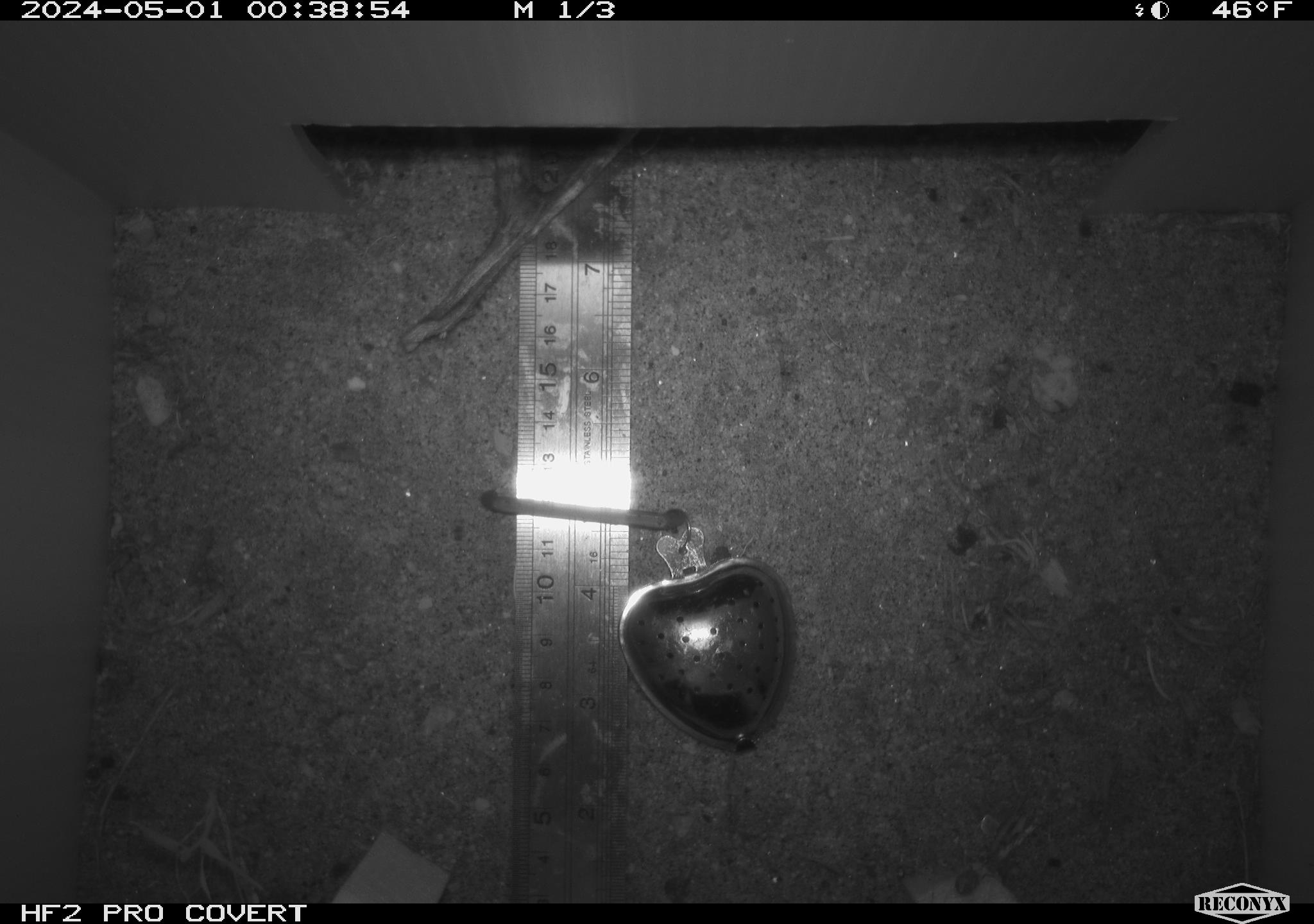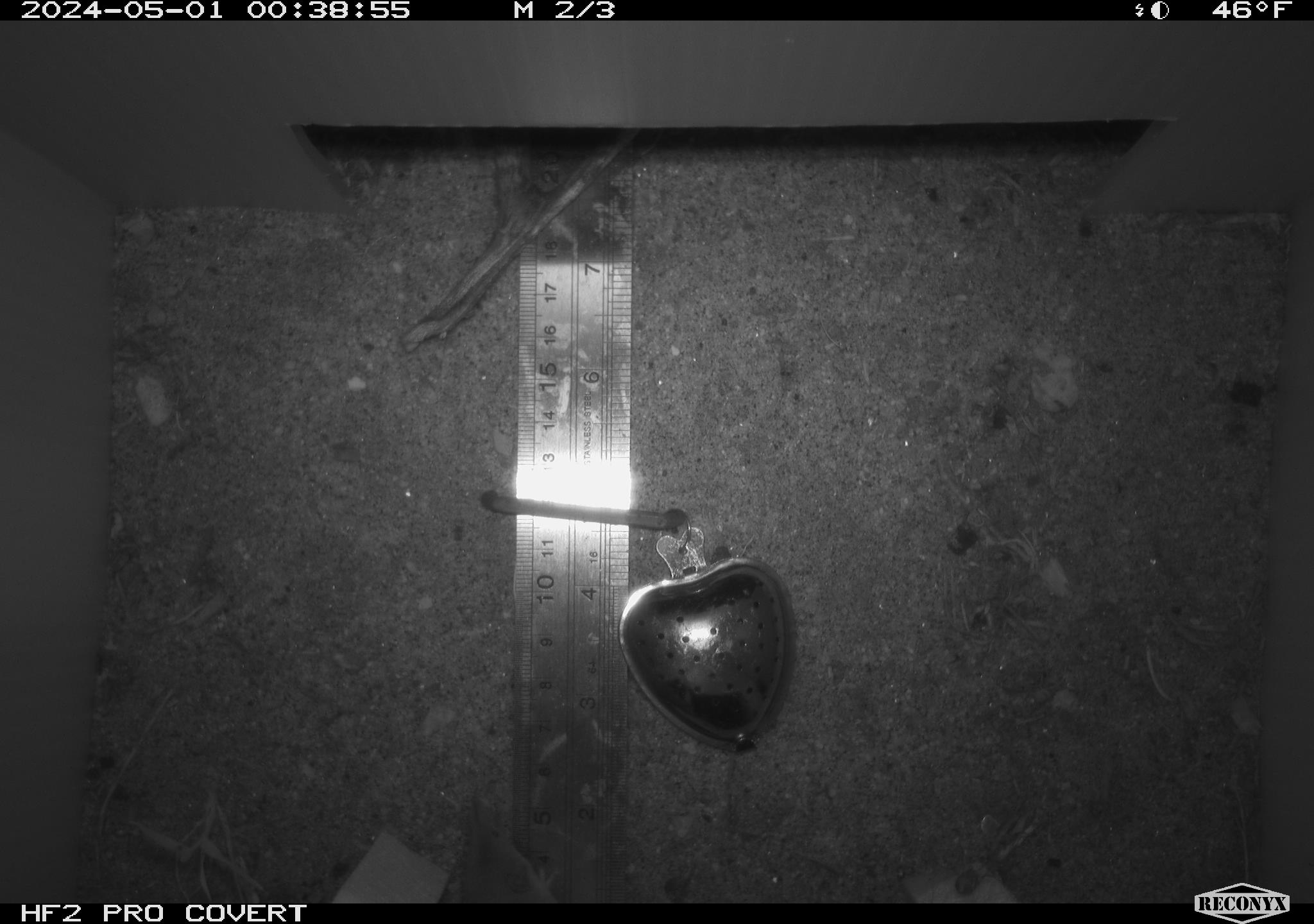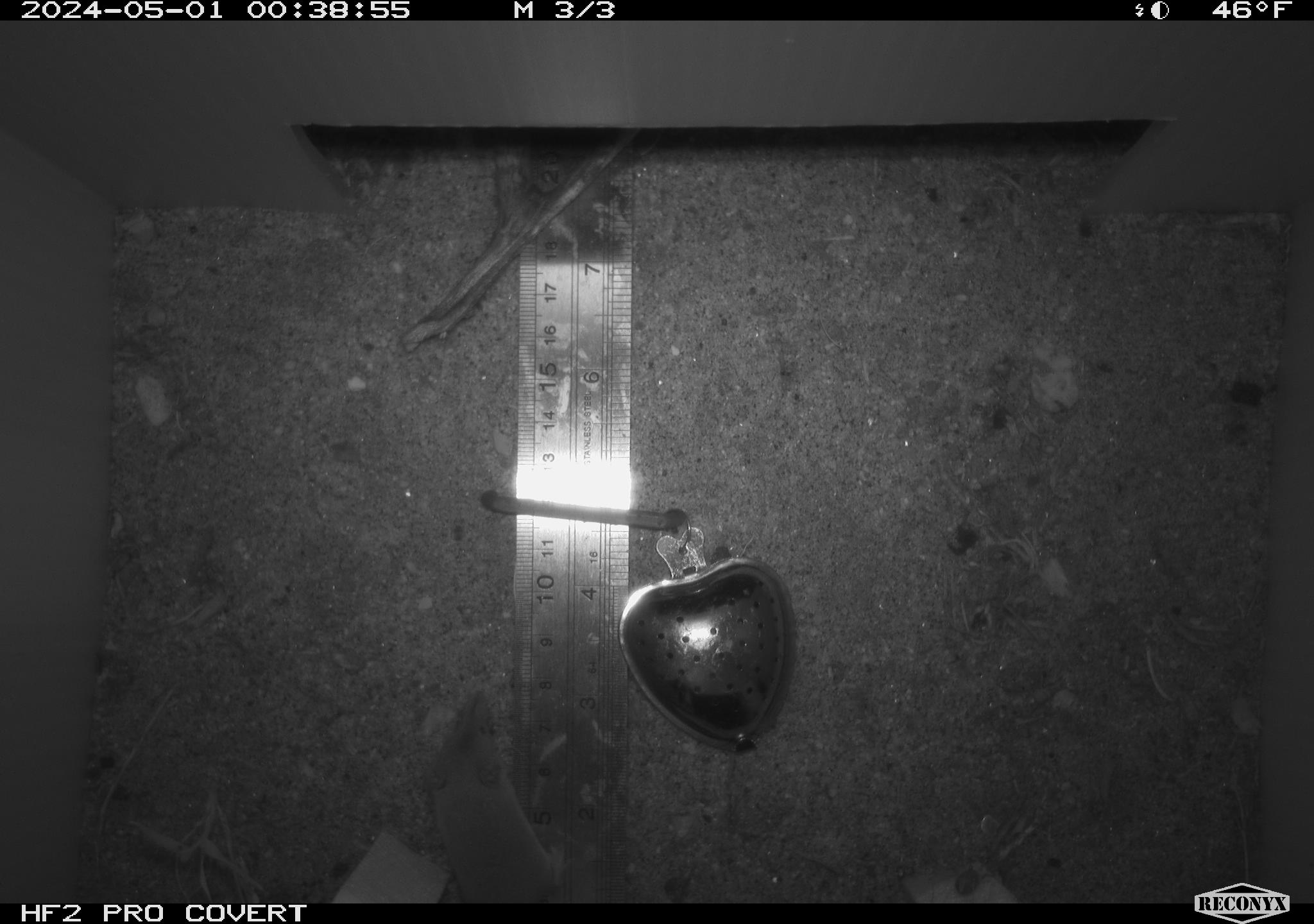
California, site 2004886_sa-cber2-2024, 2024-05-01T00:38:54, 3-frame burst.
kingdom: Animalia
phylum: Chordata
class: Mammalia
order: Eulipotyphla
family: Soricidae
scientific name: Soricidae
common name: shrews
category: soricidae family